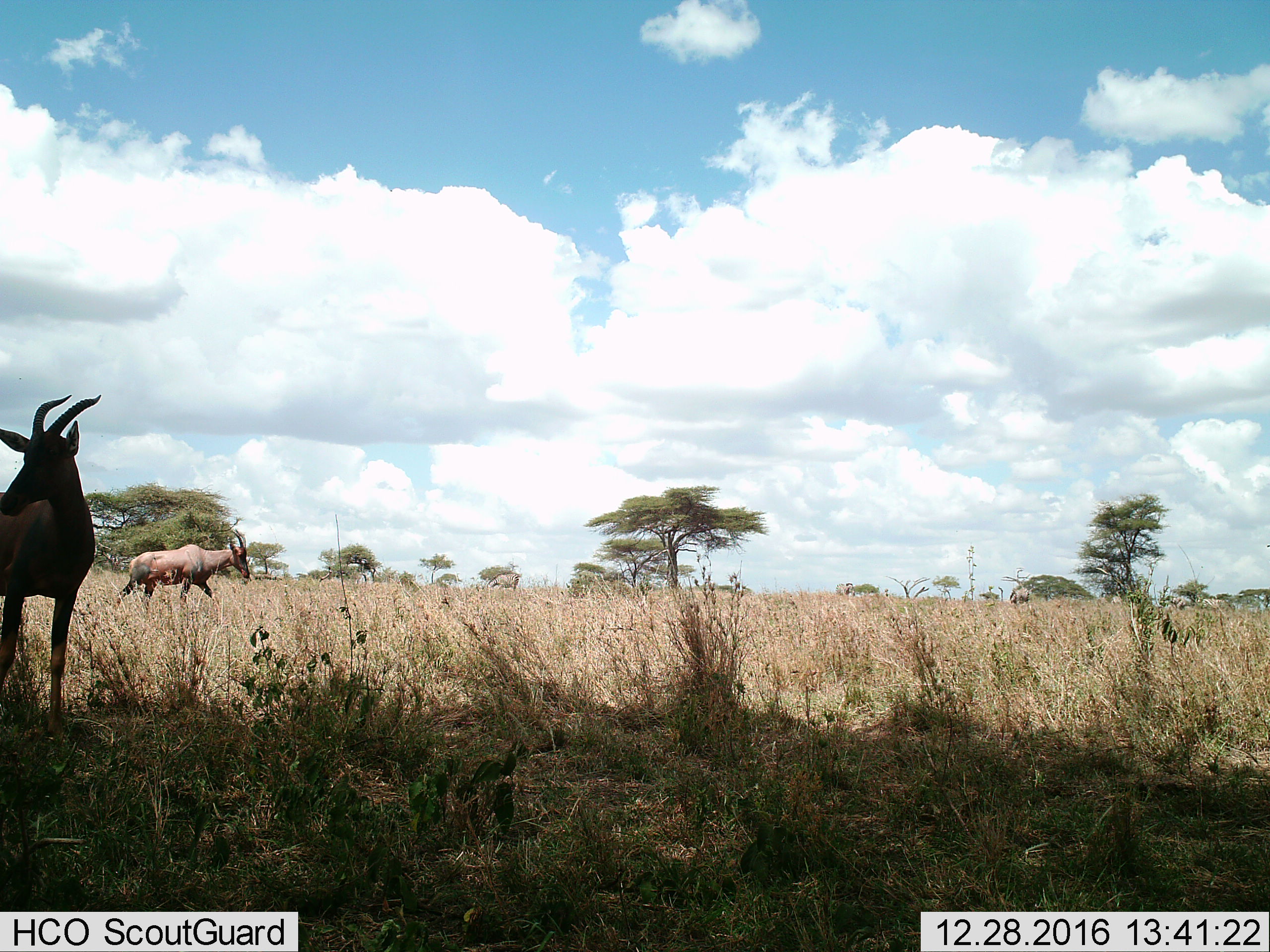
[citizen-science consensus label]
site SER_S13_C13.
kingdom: Animalia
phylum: Chordata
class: Mammalia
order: Artiodactyla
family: Bovidae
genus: Damaliscus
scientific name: Damaliscus lunatus jimela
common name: topi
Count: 2.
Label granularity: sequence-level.